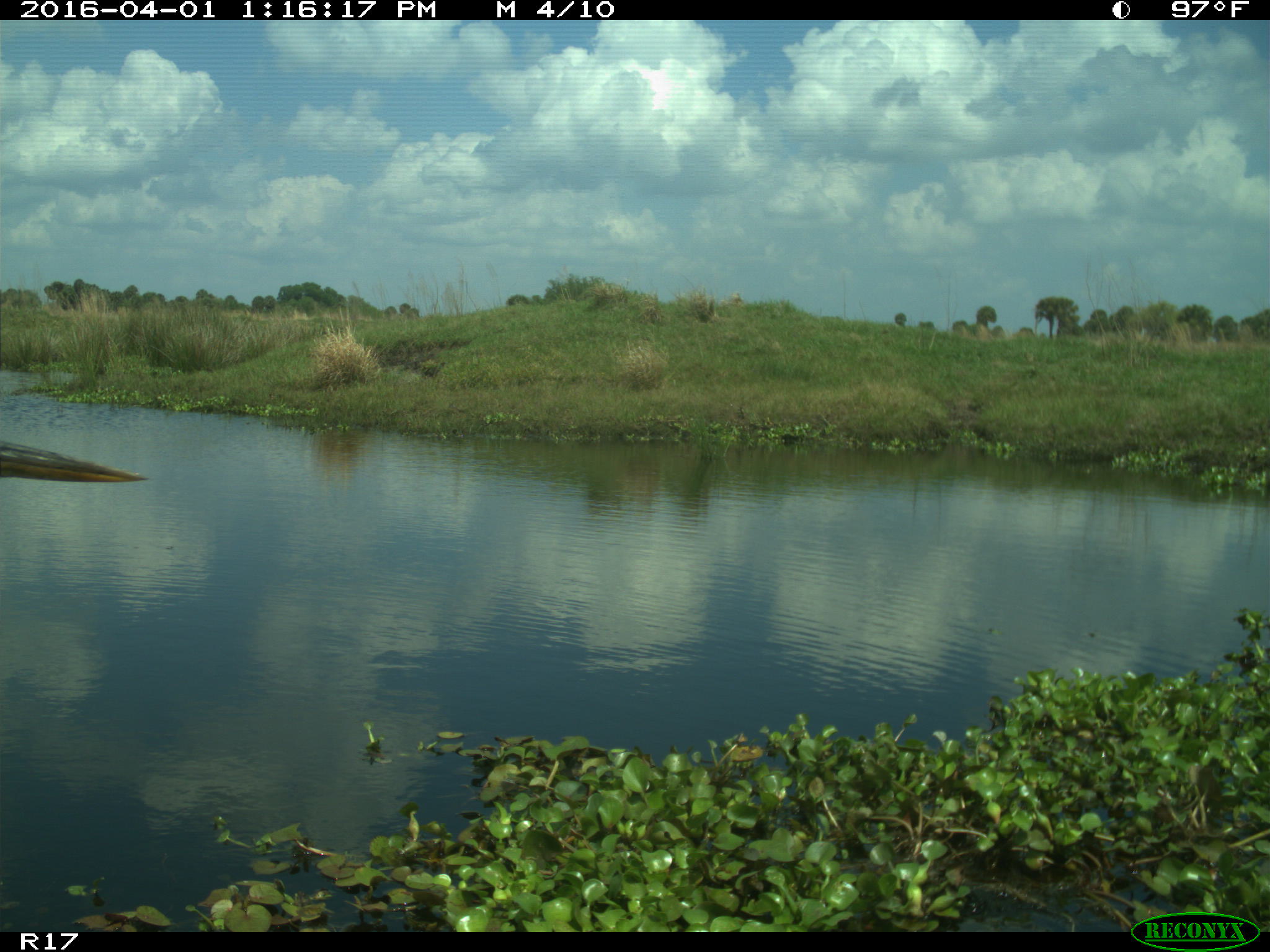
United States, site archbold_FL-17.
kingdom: Animalia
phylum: Chordata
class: Aves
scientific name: Aves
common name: birds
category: unidentified bird